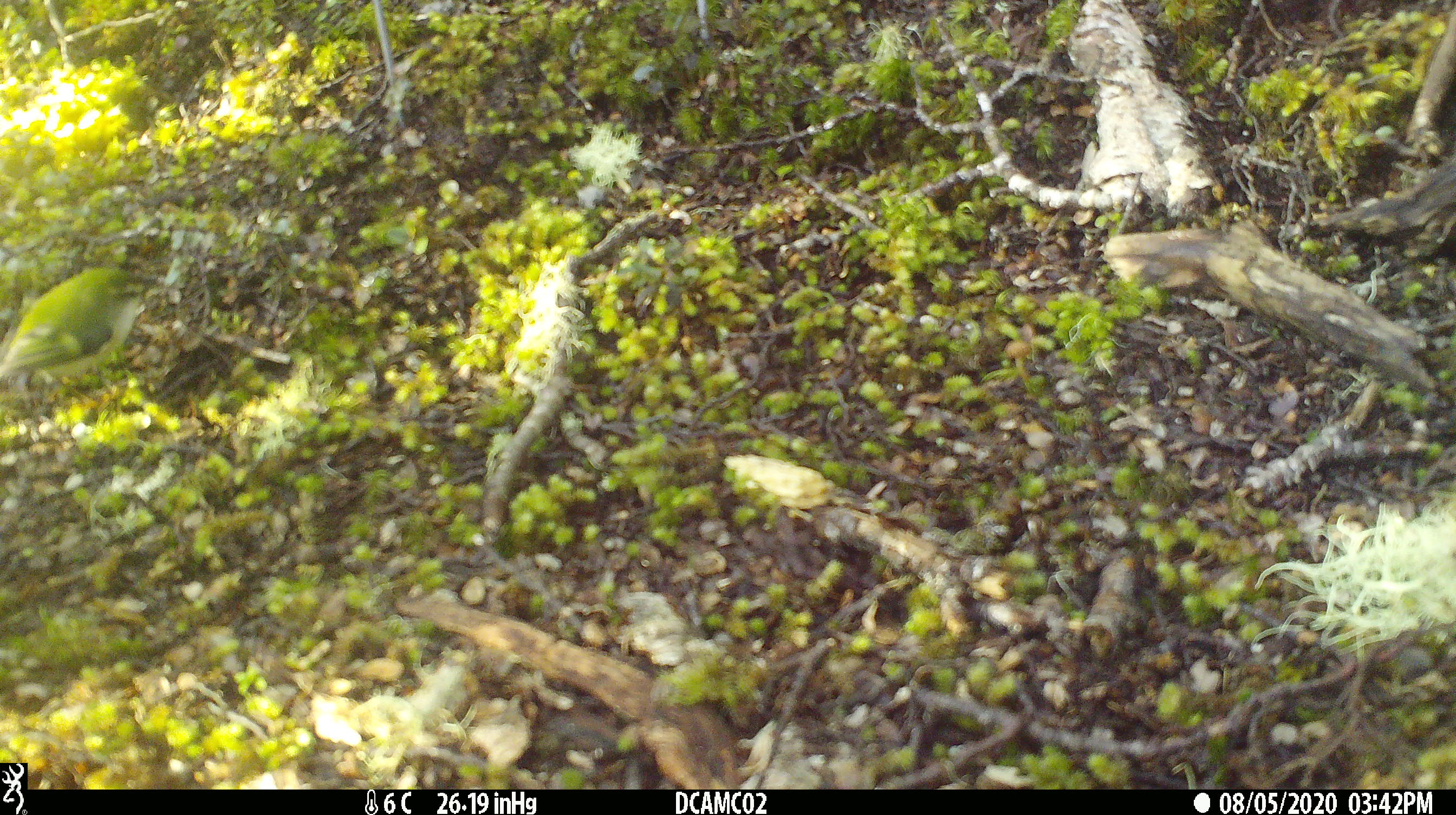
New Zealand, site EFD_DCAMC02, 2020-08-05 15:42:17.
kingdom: Animalia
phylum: Chordata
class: Aves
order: Passeriformes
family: Acanthisittidae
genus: Acanthisitta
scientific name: Acanthisitta chloris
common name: rifleman